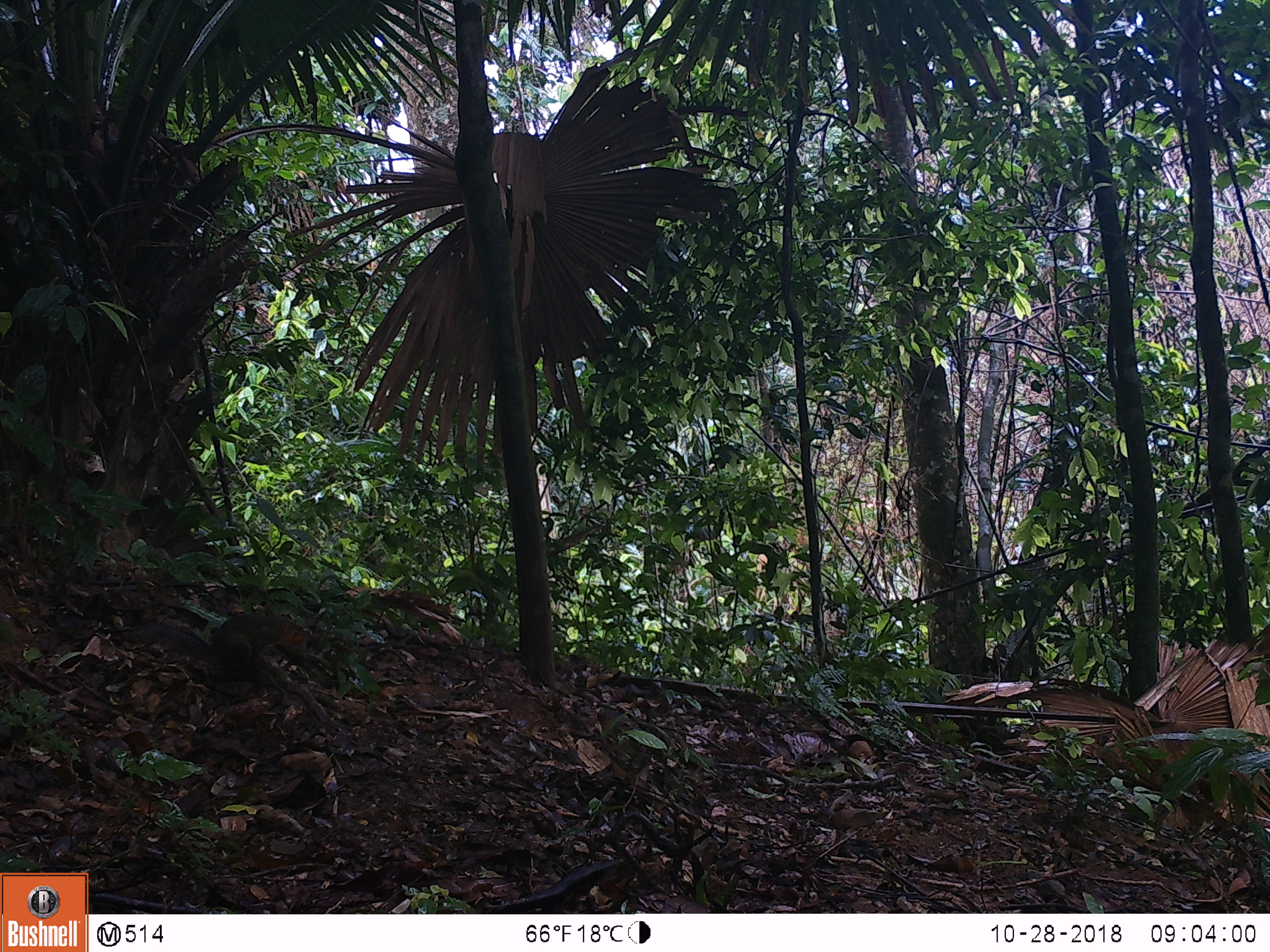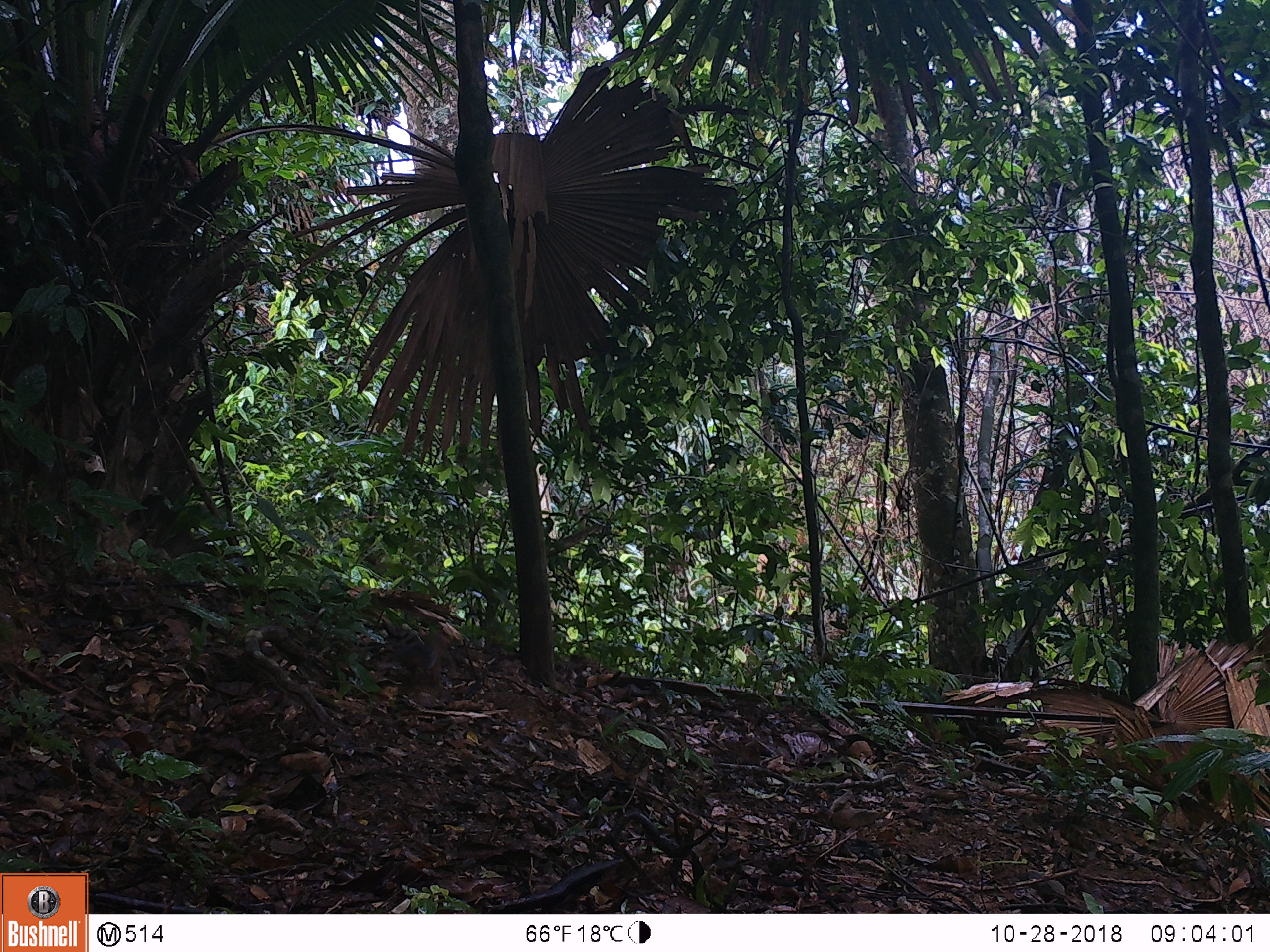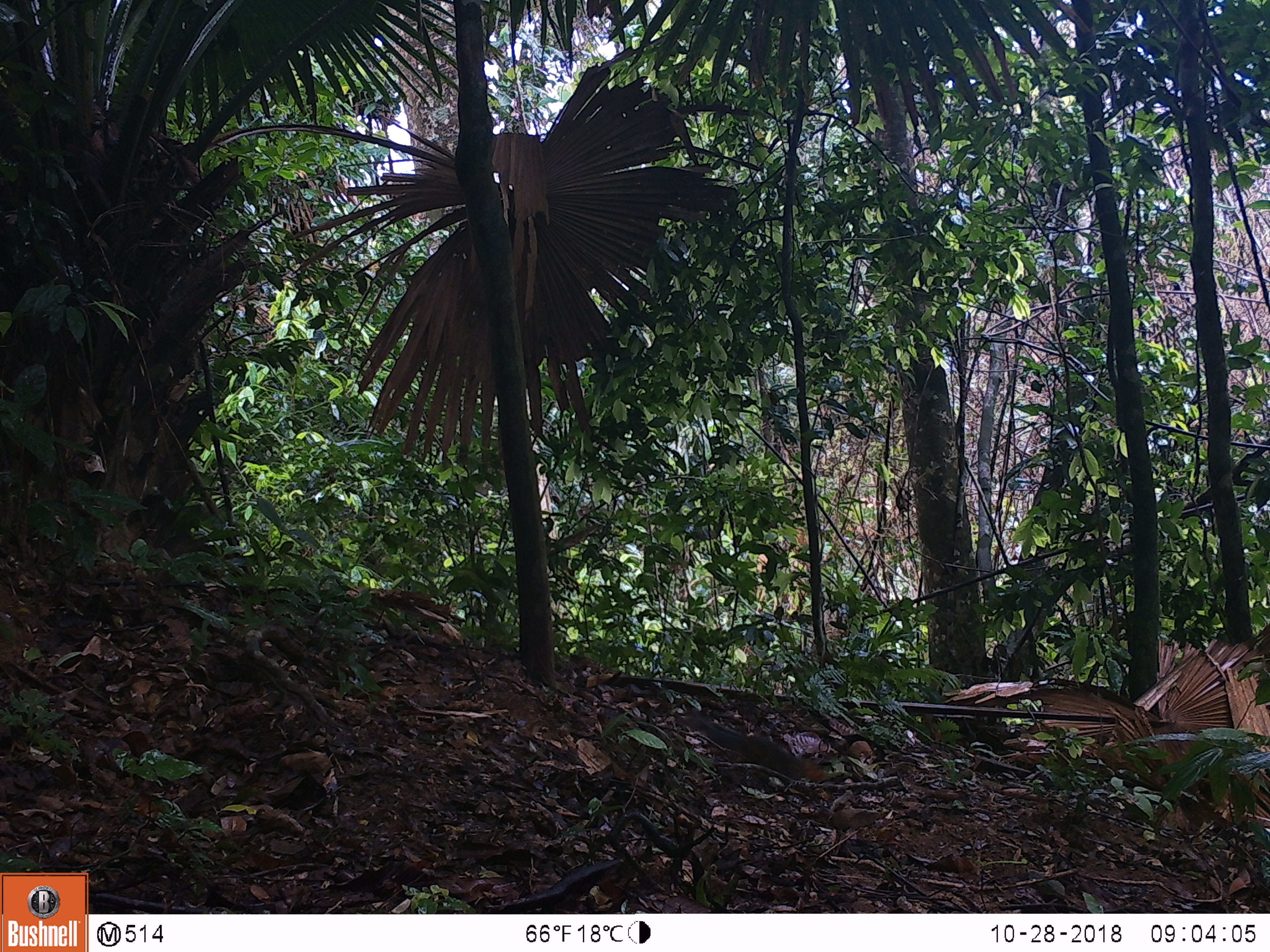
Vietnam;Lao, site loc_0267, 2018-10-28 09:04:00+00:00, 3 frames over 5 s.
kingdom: Animalia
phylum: Chordata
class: Mammalia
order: Rodentia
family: Sciuridae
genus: Dremomys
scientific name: Dremomys rufigenis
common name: red-cheeked squirrel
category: red cheeked squirrel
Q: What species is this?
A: Red cheeked squirrel (red-cheeked squirrel) (Dremomys rufigenis).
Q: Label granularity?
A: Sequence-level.